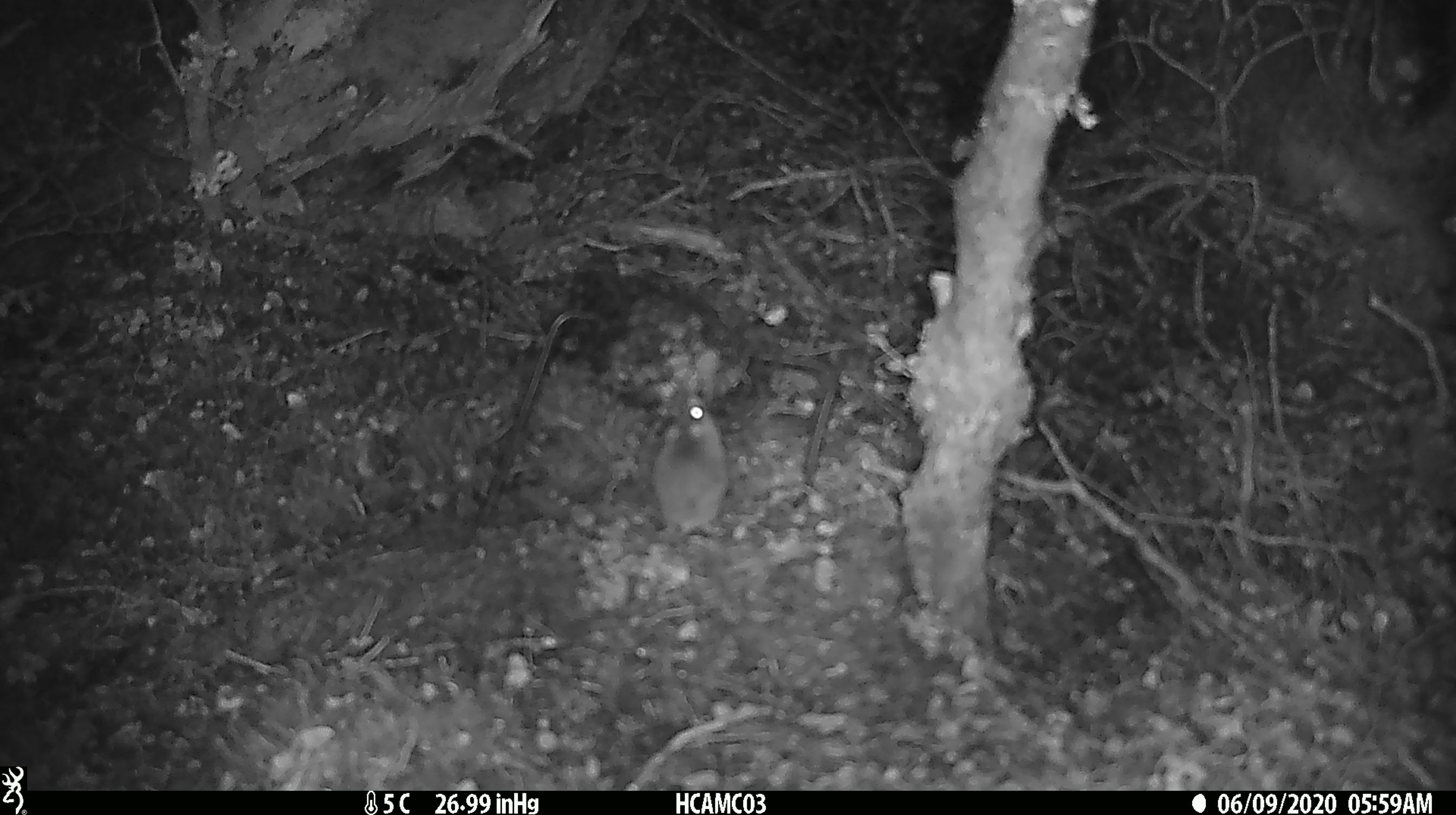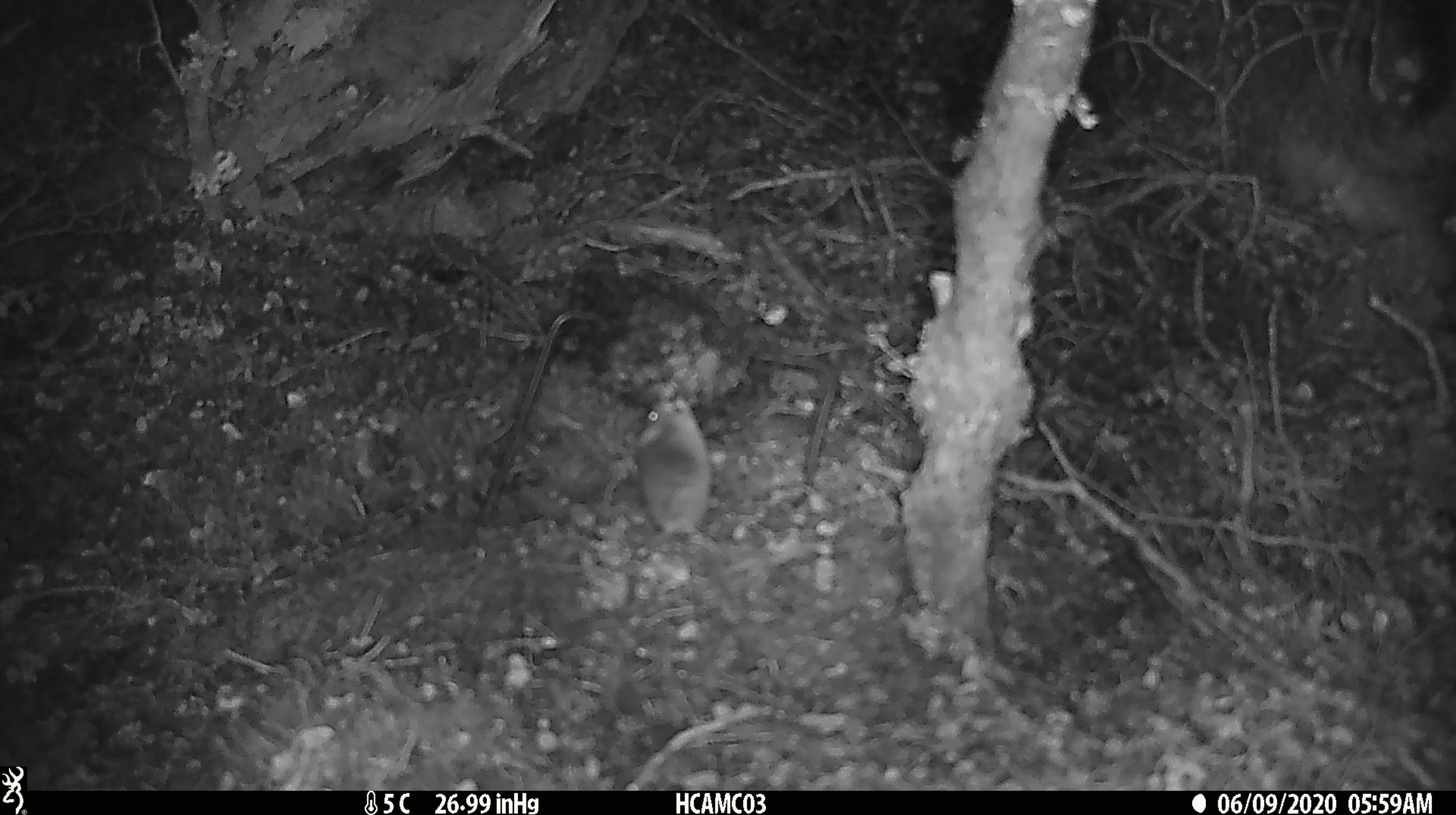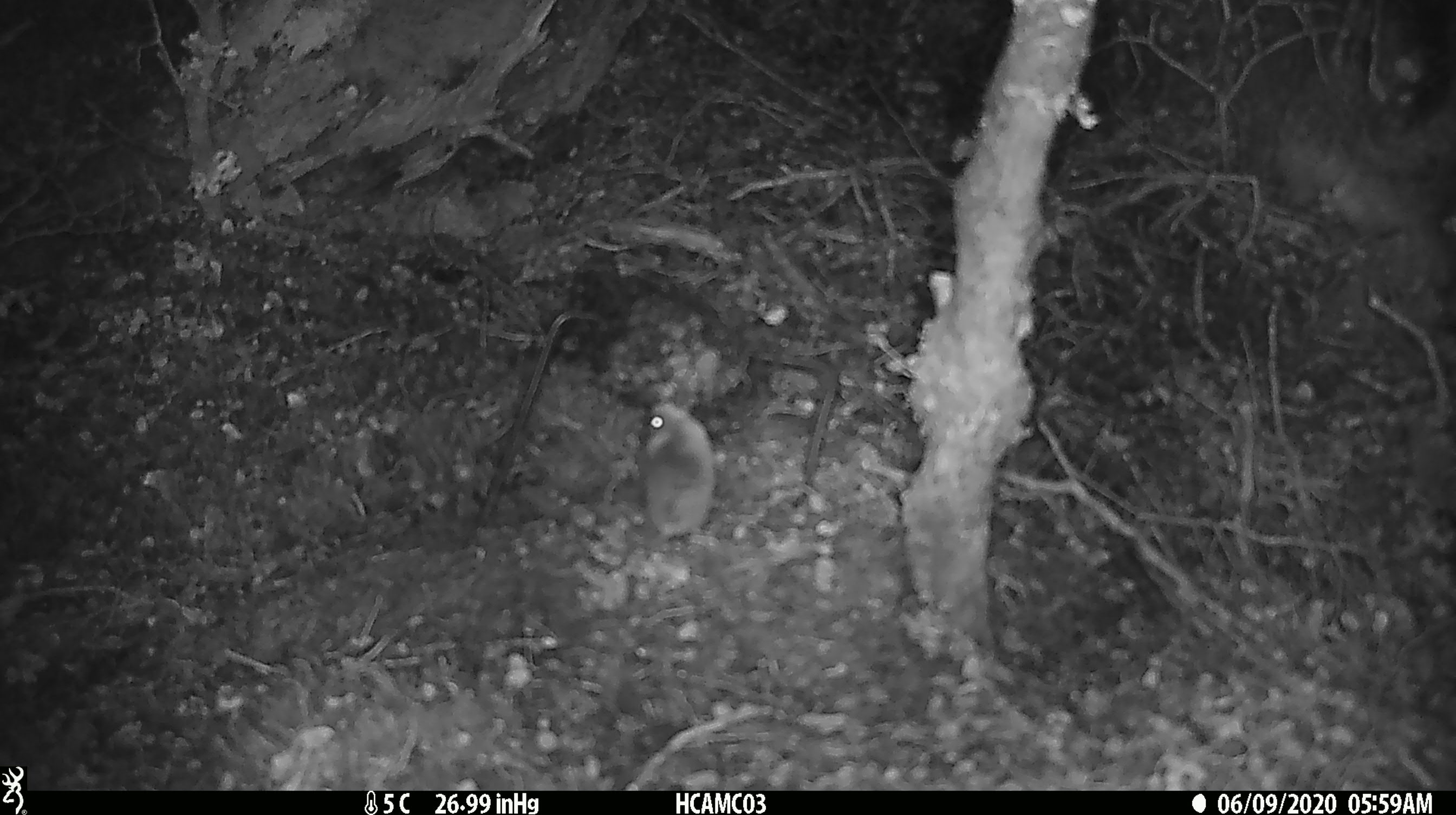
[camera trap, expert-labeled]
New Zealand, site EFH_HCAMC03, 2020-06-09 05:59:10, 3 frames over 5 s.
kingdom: Animalia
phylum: Chordata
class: Mammalia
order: Rodentia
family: Muridae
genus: Mus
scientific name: Mus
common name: mouse